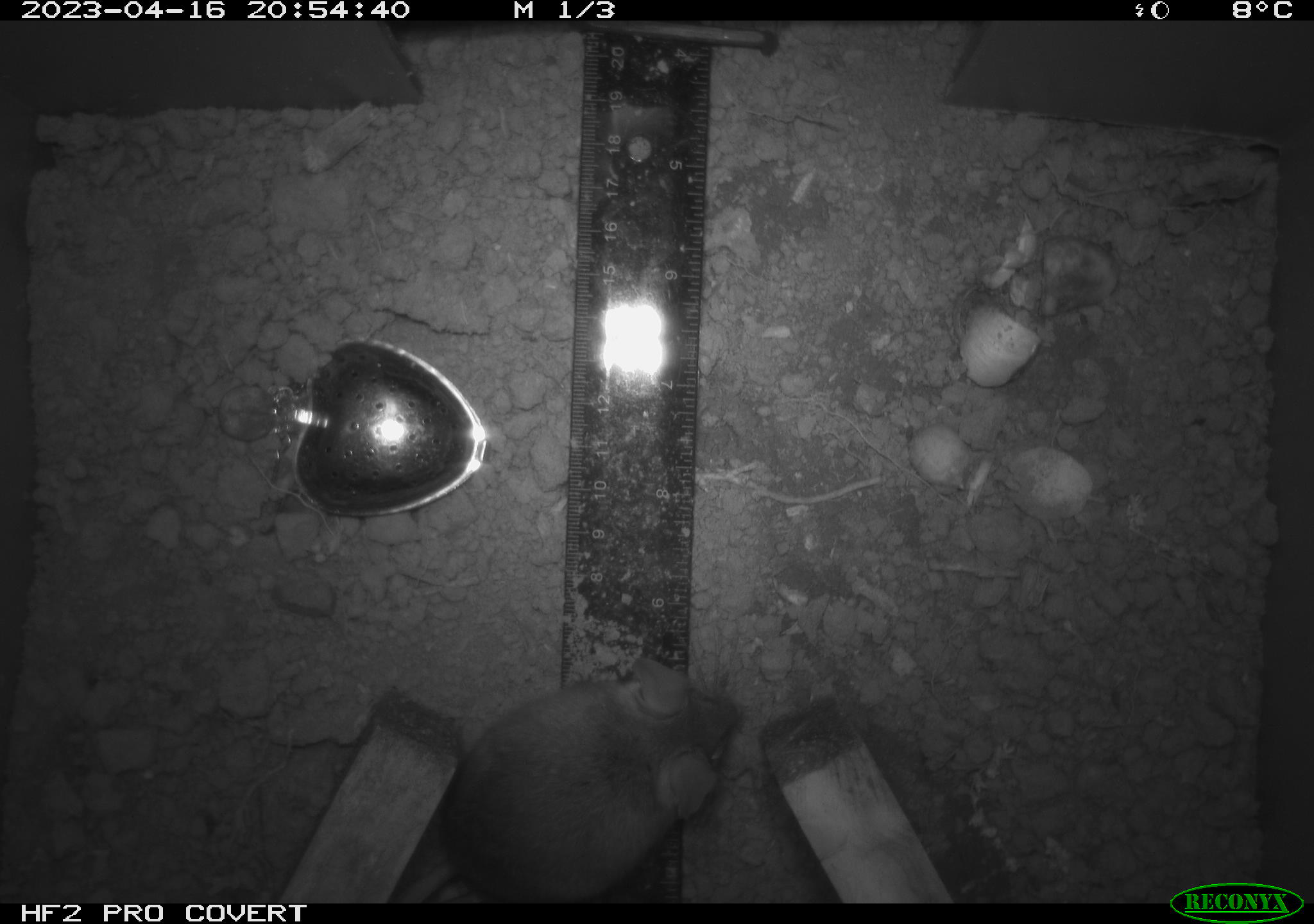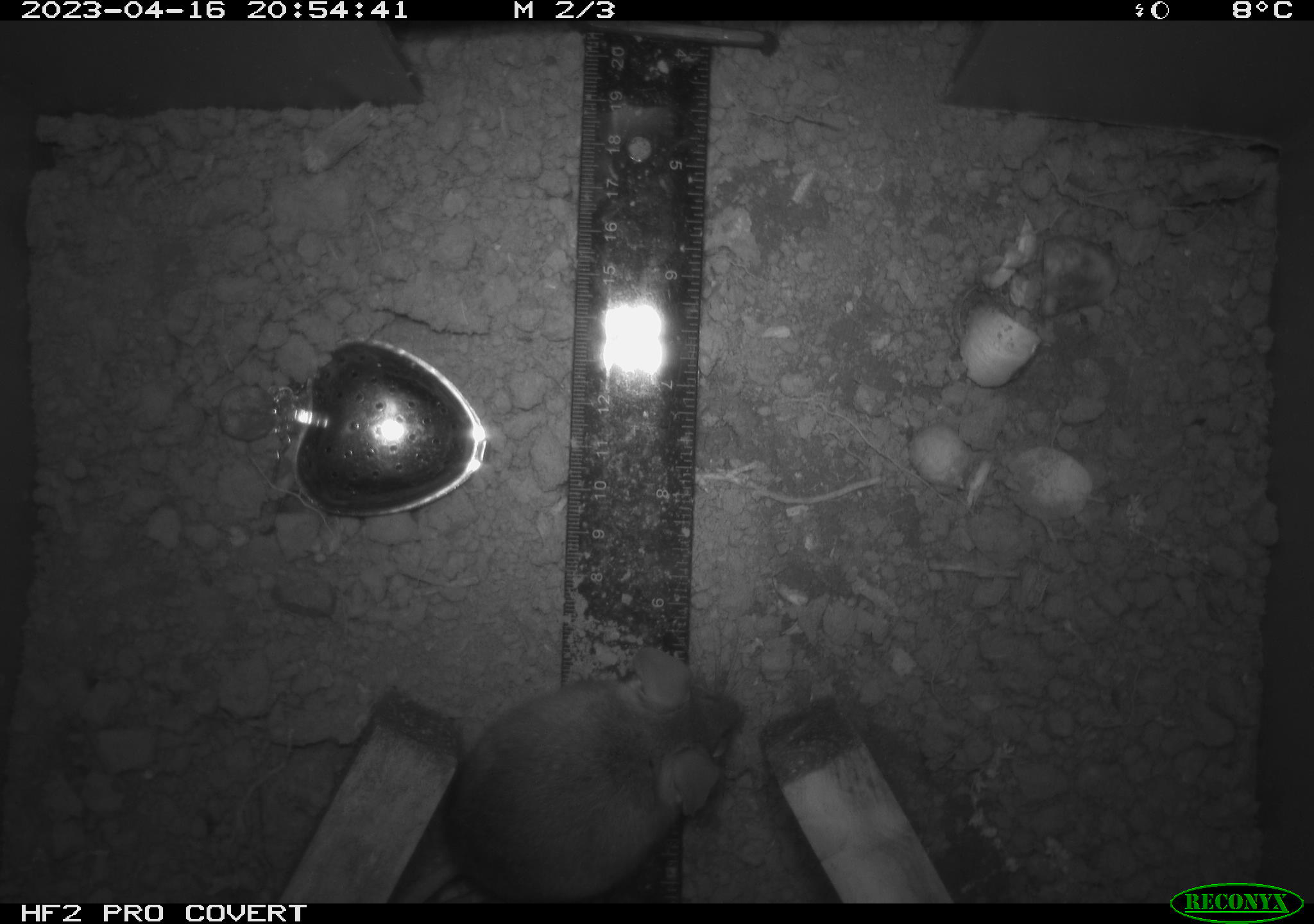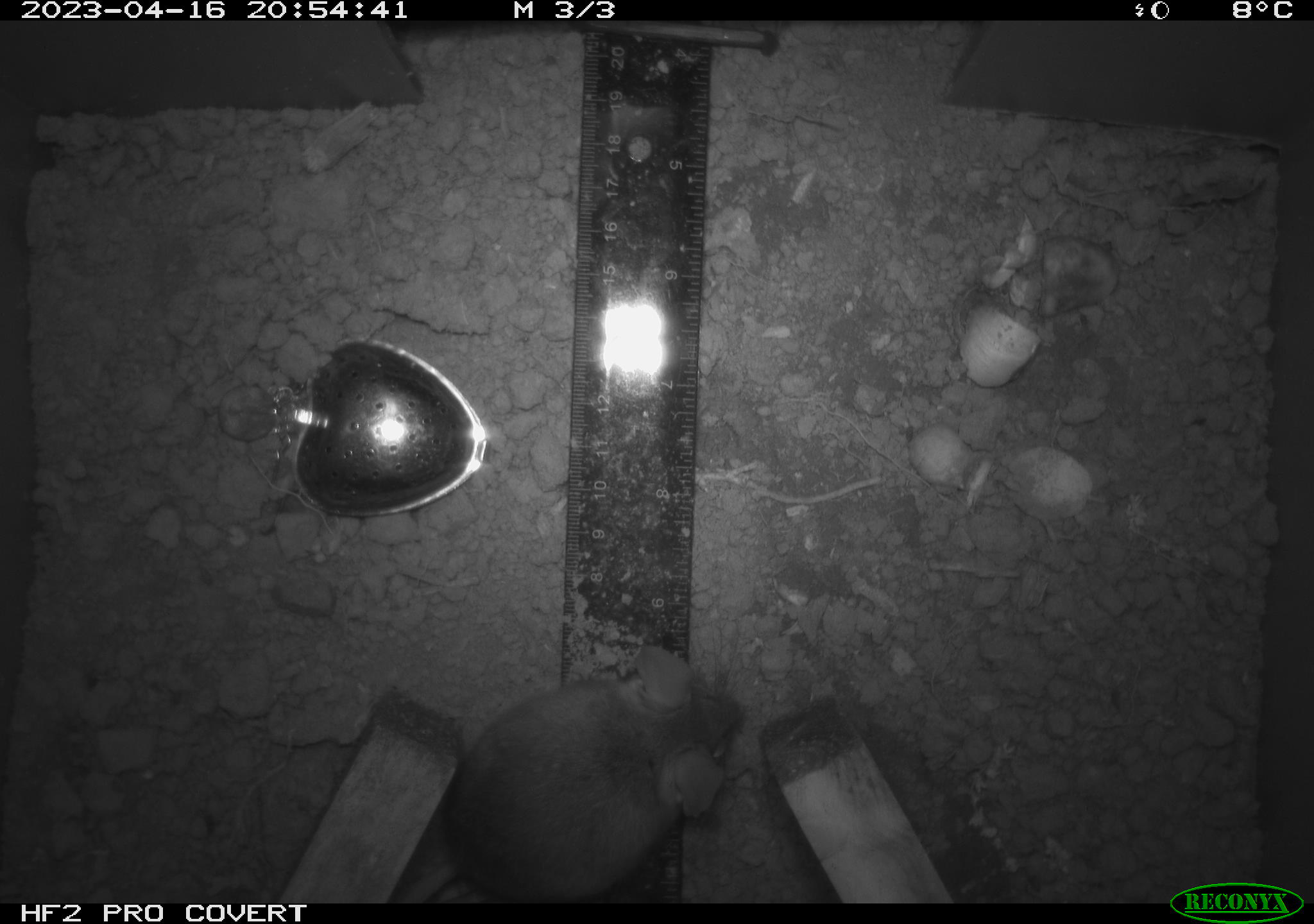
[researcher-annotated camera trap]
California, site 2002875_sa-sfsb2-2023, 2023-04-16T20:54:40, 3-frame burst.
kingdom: Animalia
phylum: Chordata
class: Mammalia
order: Rodentia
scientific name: Rodentia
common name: mouse species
Mouse species (Rodentia).